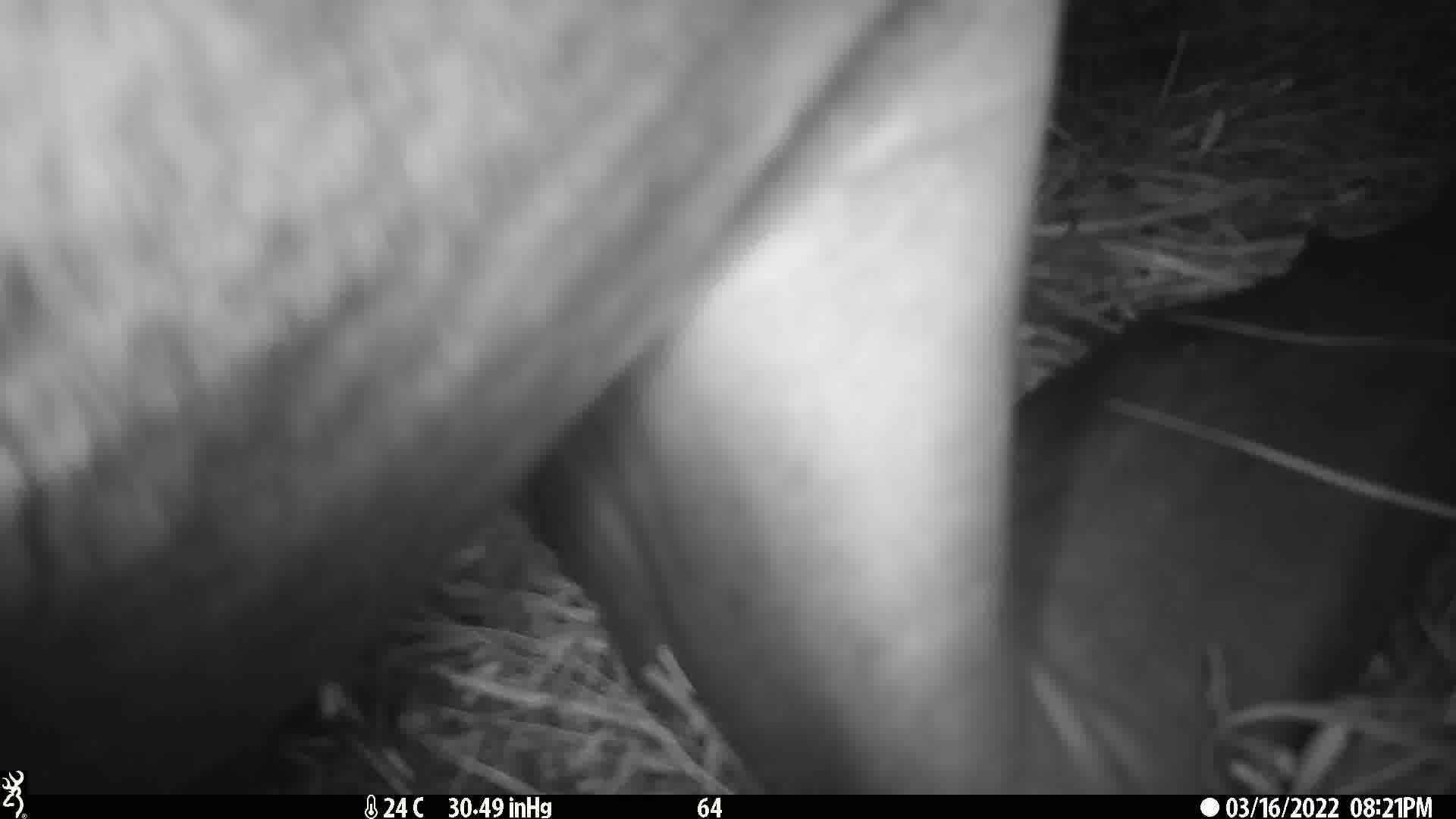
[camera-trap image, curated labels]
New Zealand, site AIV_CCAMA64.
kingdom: Animalia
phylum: Chordata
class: Mammalia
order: Carnivora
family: Otariidae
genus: Phocarctos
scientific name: Phocarctos hookeri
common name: new zealand sea lion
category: sealion